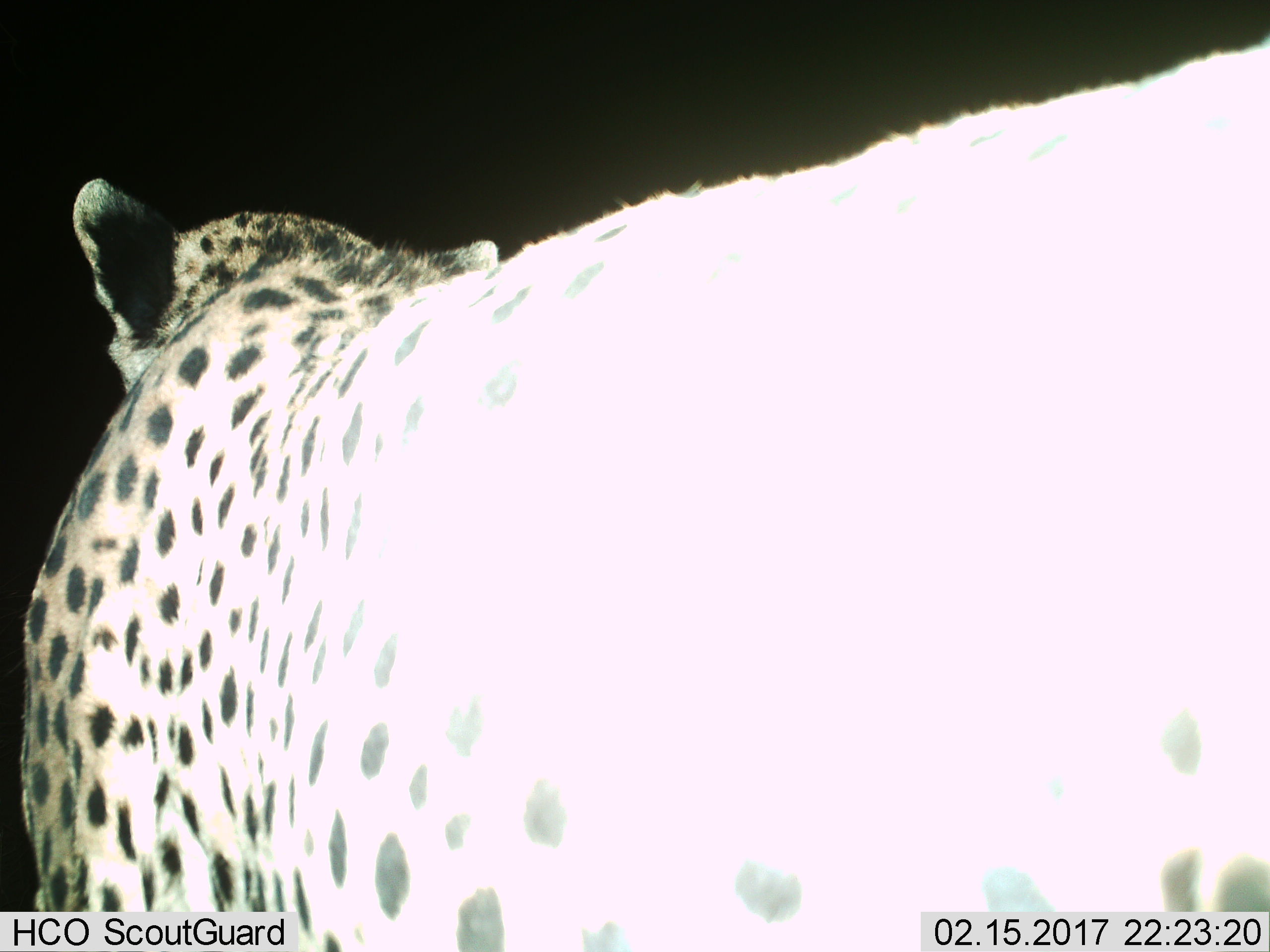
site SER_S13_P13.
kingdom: Animalia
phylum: Chordata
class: Mammalia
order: Carnivora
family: Felidae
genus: Acinonyx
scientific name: Acinonyx jubatus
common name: cheetah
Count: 1.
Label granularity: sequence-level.